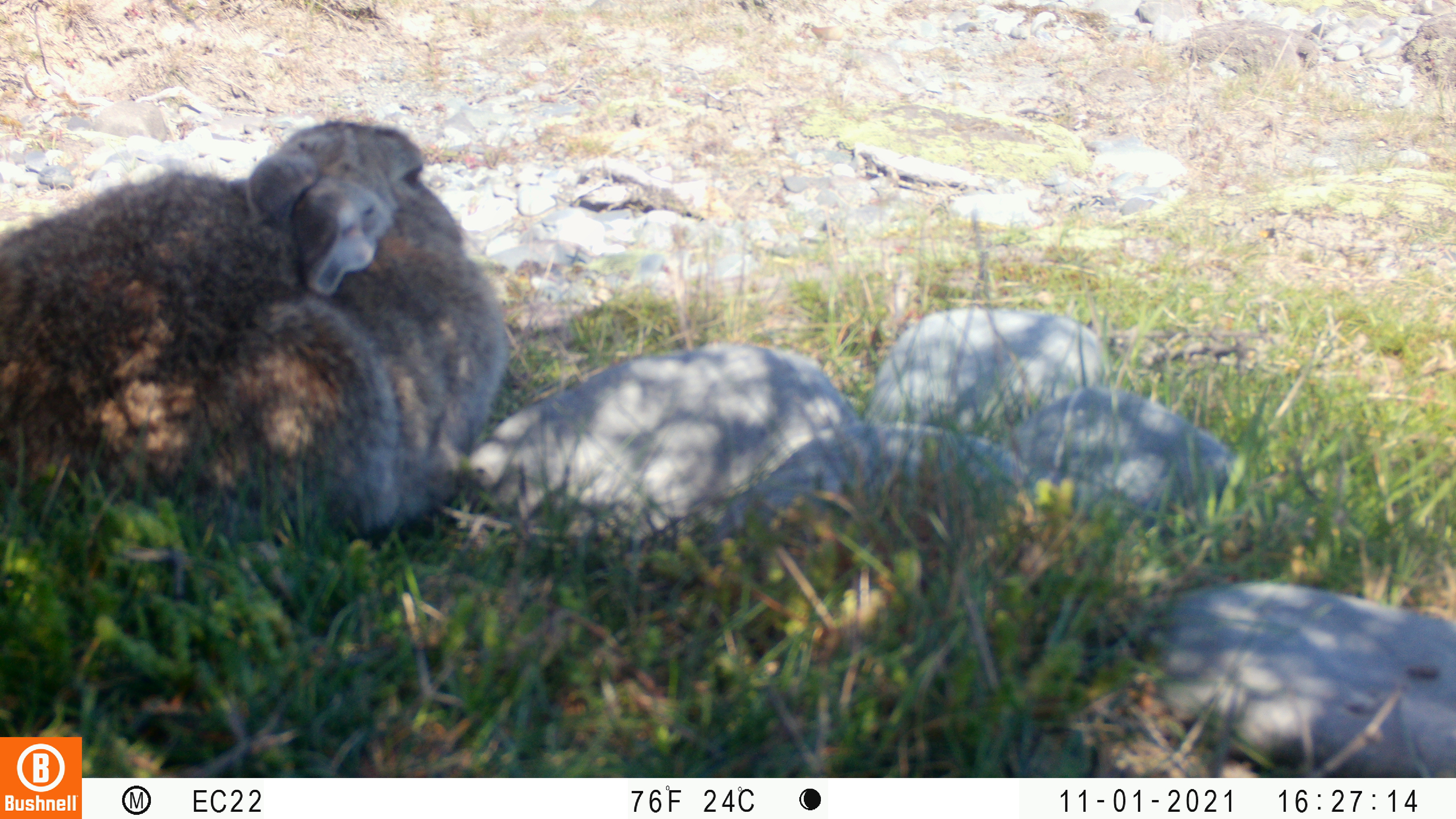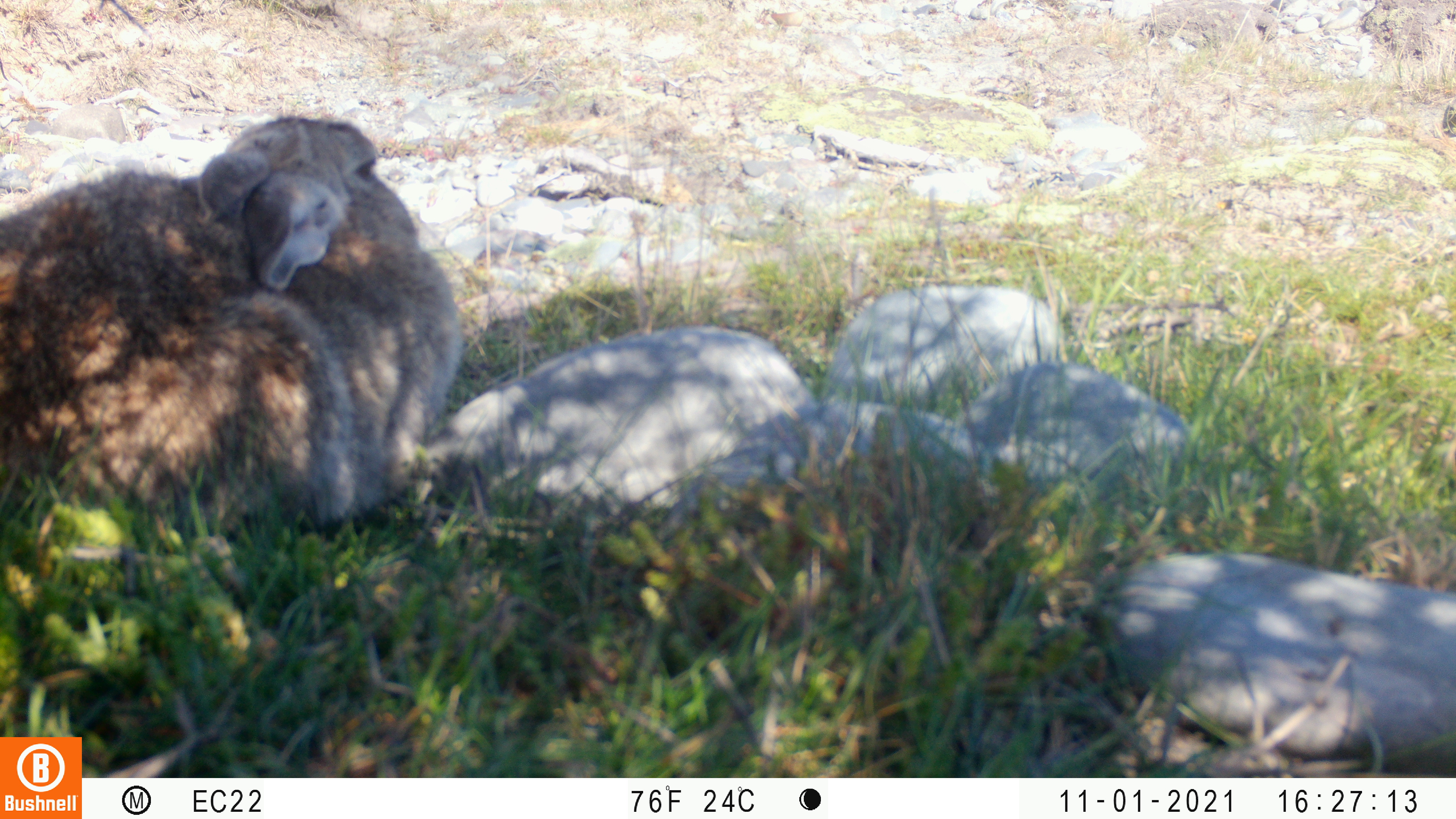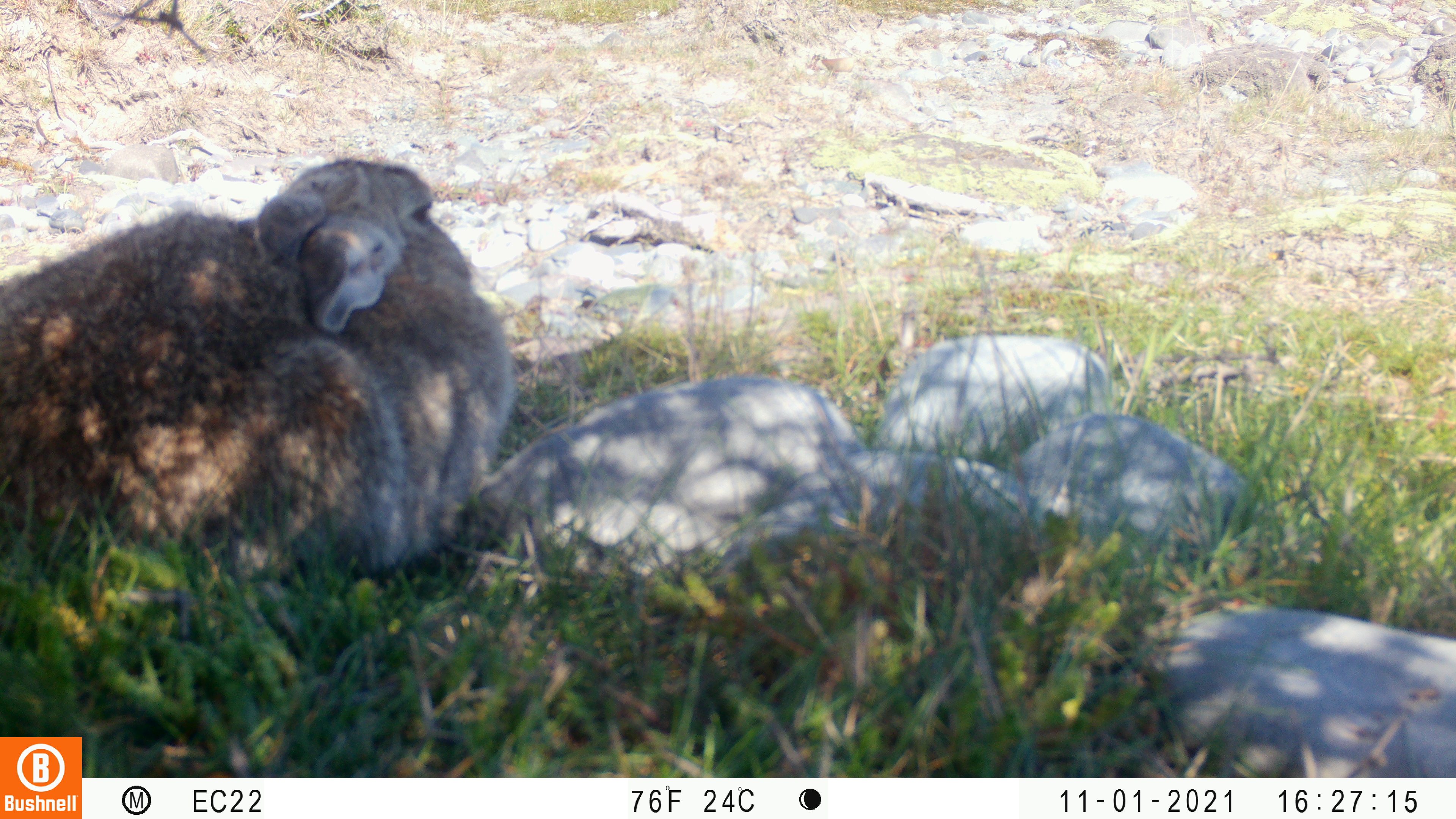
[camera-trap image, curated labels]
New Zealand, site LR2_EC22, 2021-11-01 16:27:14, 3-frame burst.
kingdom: Animalia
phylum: Chordata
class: Mammalia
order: Lagomorpha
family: Leporidae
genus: Oryctolagus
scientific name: Oryctolagus cuniculus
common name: european rabbit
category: rabbit